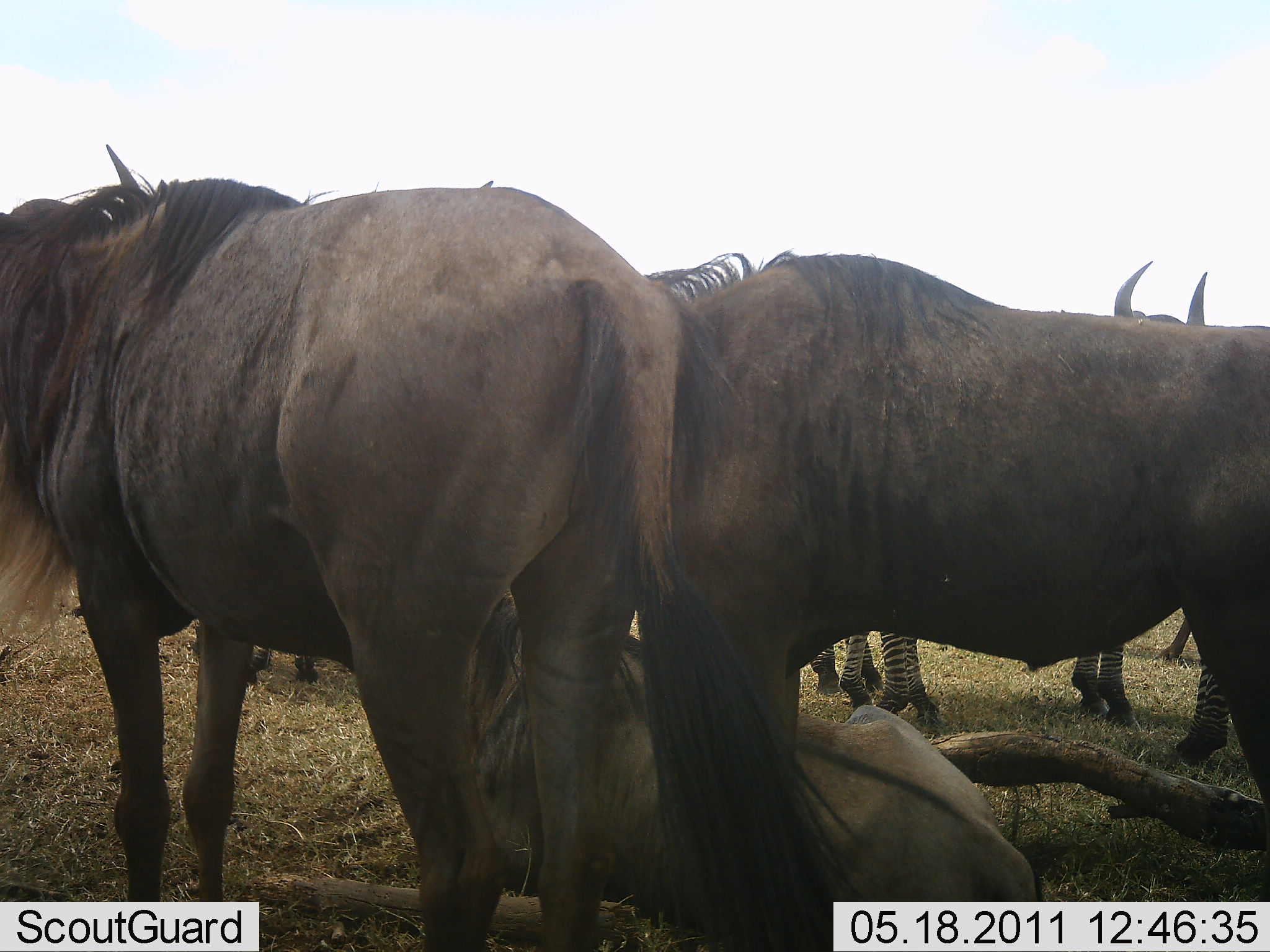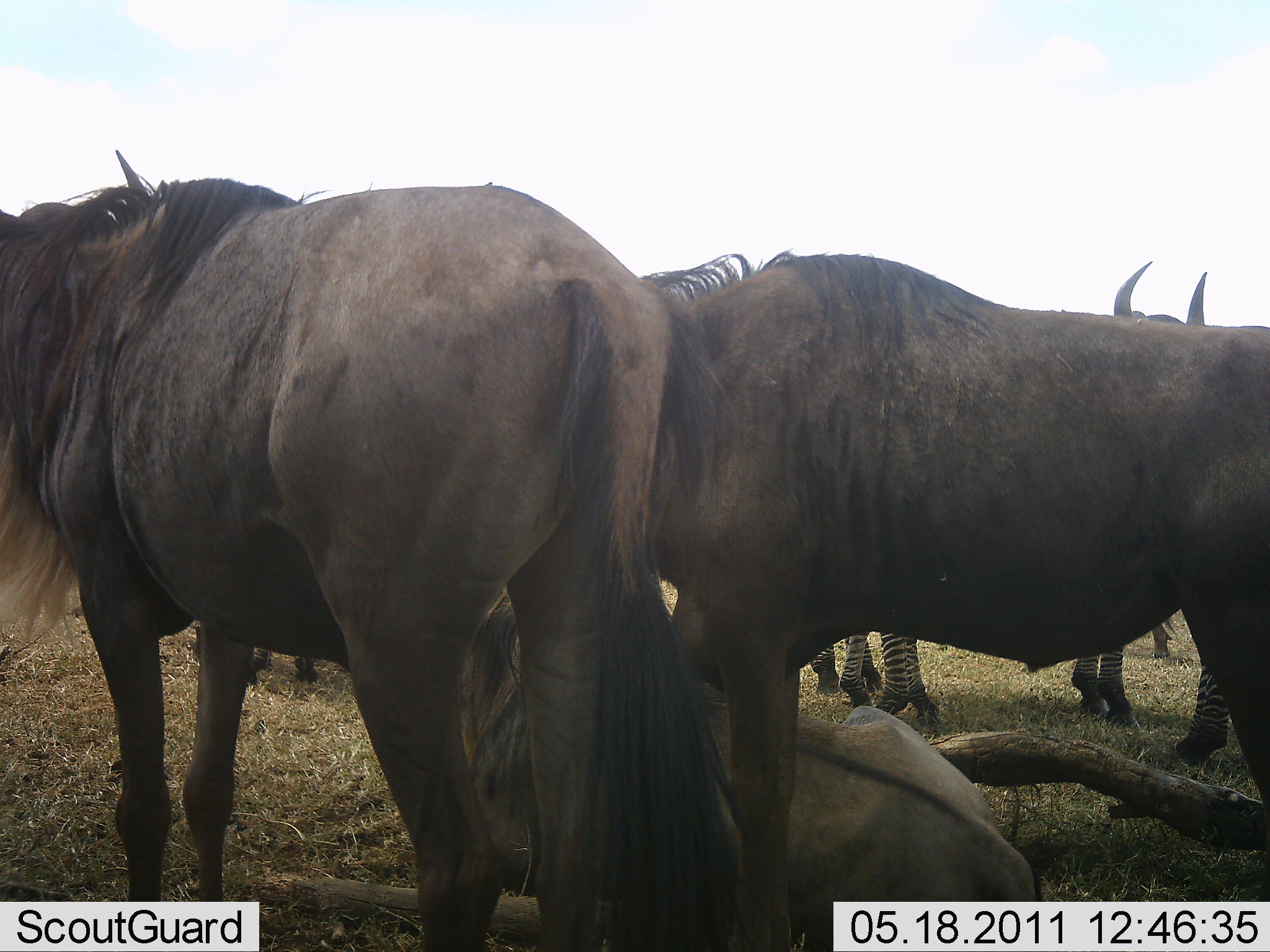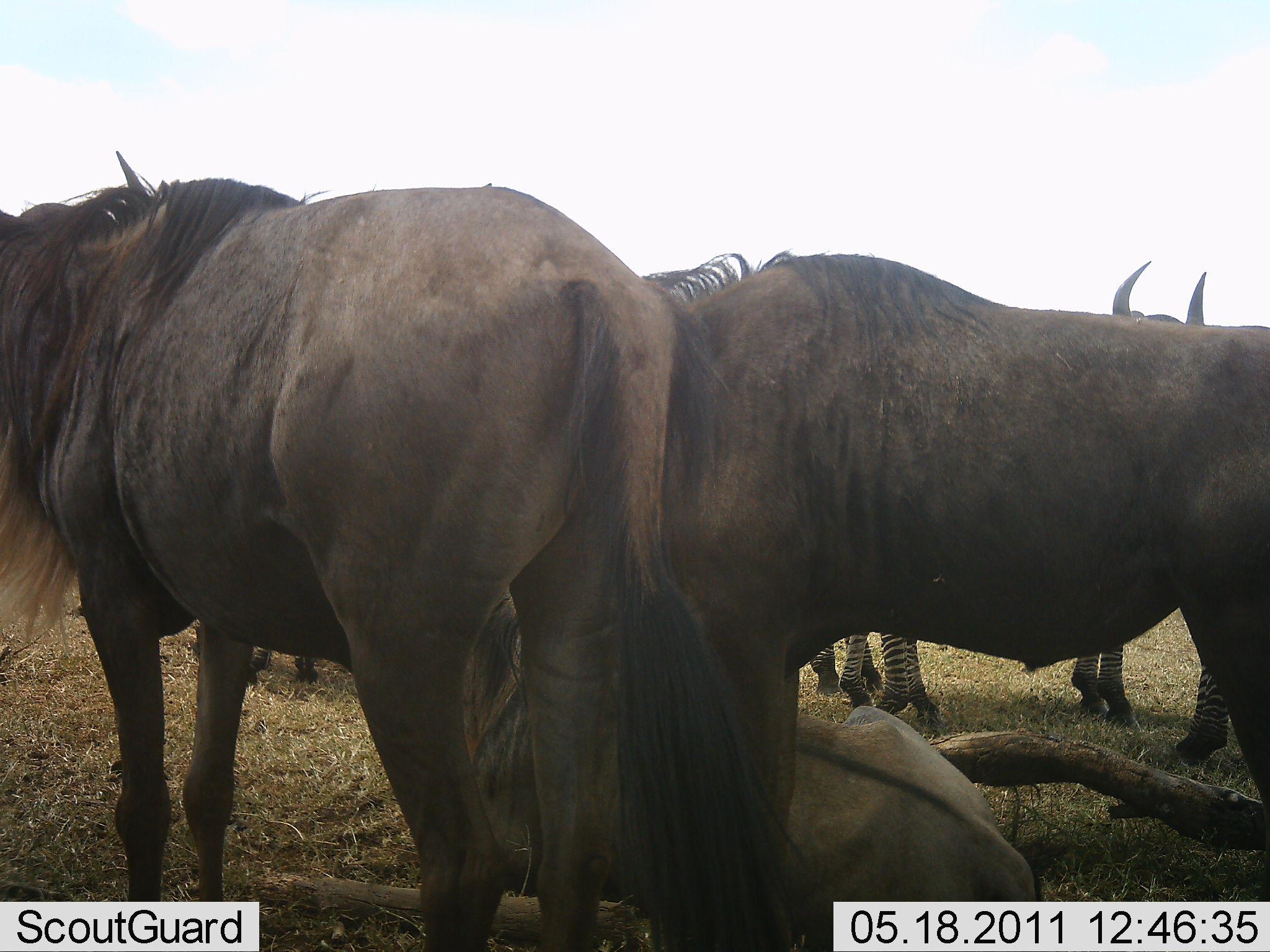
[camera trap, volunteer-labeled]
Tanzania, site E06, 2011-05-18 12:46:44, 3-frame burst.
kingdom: Animalia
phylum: Chordata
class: Mammalia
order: Artiodactyla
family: Bovidae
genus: Connochaetes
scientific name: Connochaetes taurinus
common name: blue wildebeest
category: wildebeest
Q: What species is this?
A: Wildebeest (blue wildebeest) (Connochaetes taurinus).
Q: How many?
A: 4.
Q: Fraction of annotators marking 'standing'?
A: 100%.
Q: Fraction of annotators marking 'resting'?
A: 50%.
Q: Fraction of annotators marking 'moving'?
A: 0%.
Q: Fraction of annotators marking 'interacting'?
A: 0%.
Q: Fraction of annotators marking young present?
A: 7%.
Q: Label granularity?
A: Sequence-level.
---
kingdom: Animalia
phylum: Chordata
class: Mammalia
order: Perissodactyla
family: Equidae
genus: Equus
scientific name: Equus quagga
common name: plains zebra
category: zebra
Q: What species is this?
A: Zebra (plains zebra) (Equus quagga).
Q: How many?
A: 2.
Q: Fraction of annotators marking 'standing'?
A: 100%.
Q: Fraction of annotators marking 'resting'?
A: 0%.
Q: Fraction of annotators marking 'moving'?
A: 0%.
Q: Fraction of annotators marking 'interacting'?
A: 0%.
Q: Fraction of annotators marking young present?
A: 0%.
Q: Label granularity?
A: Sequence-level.